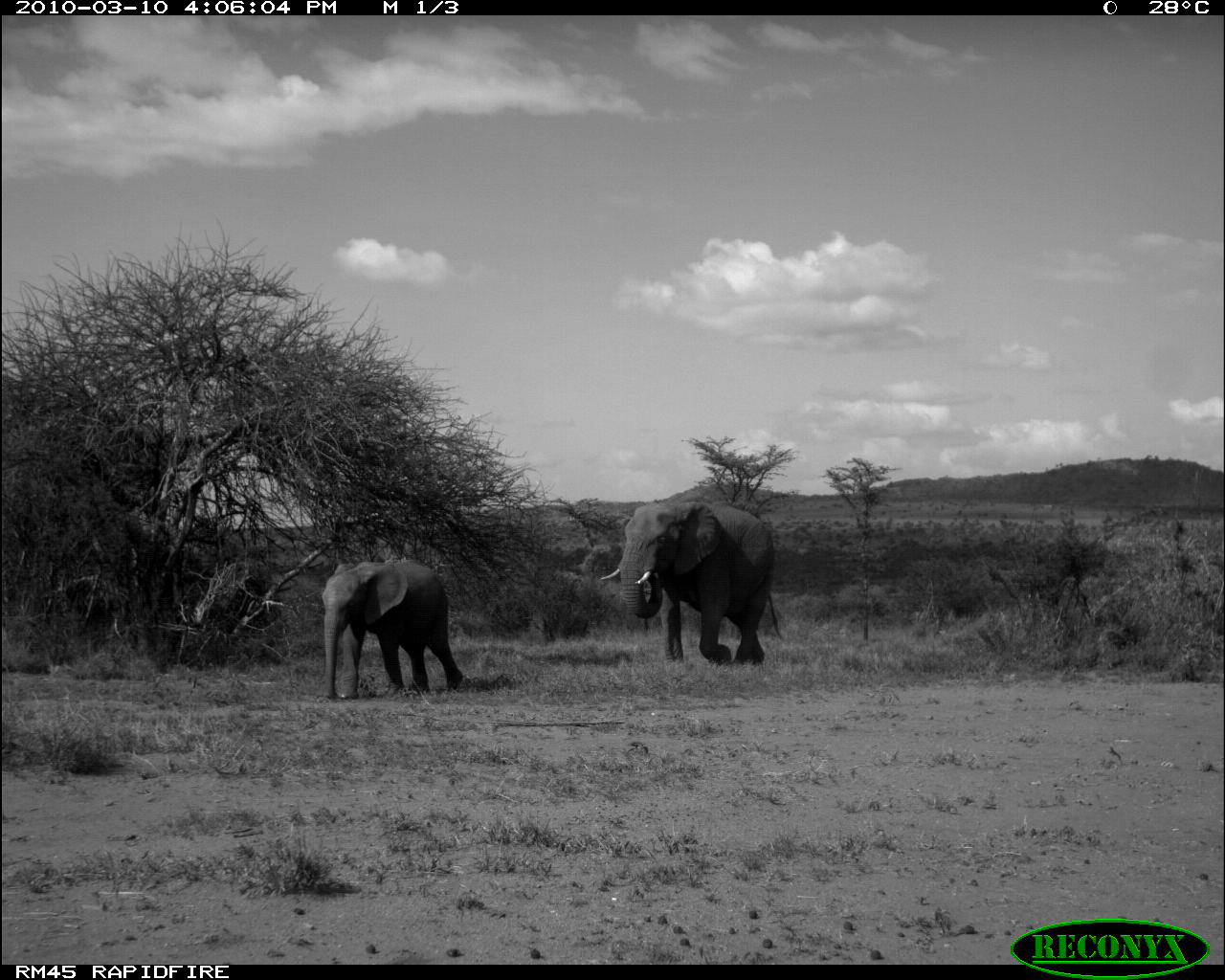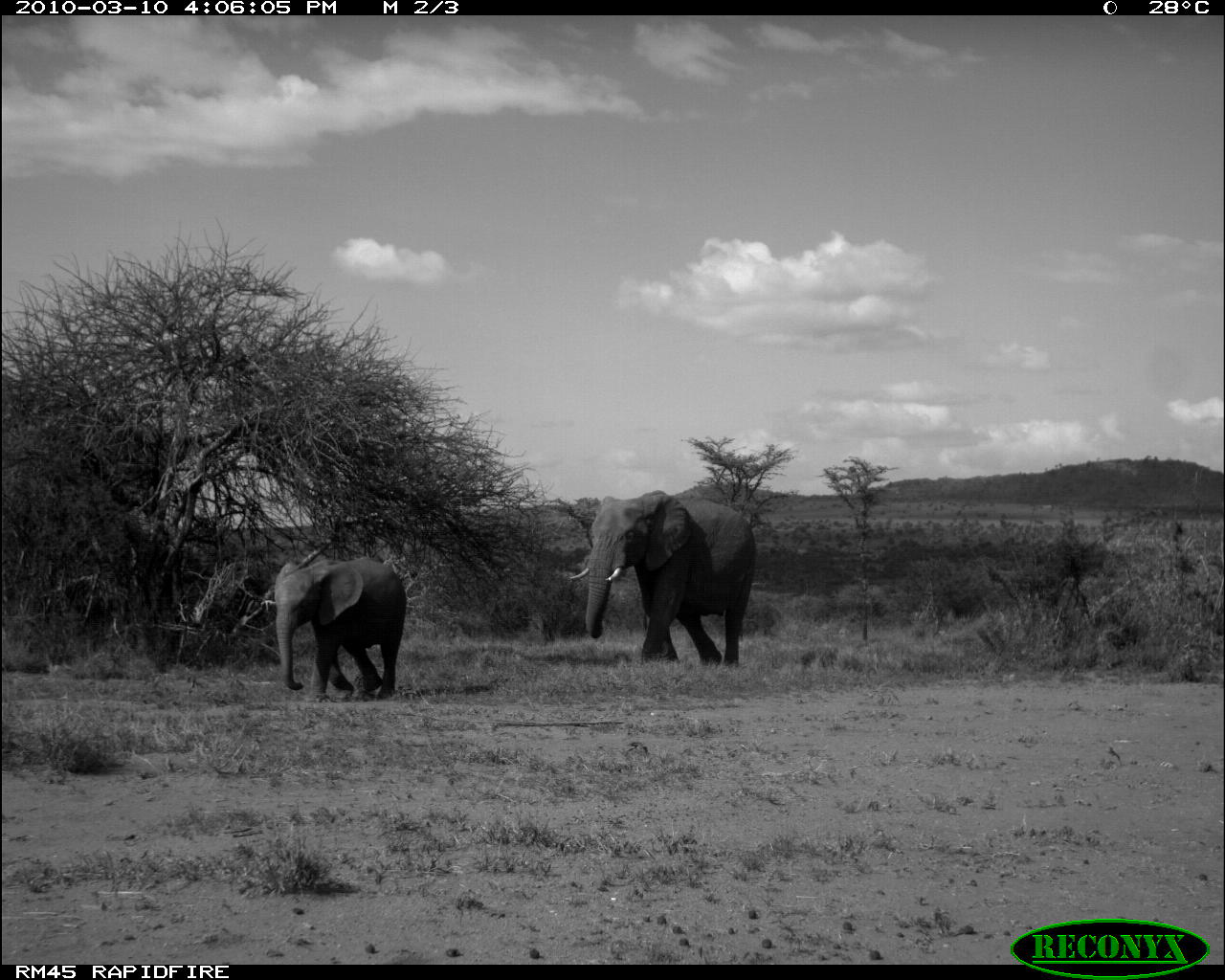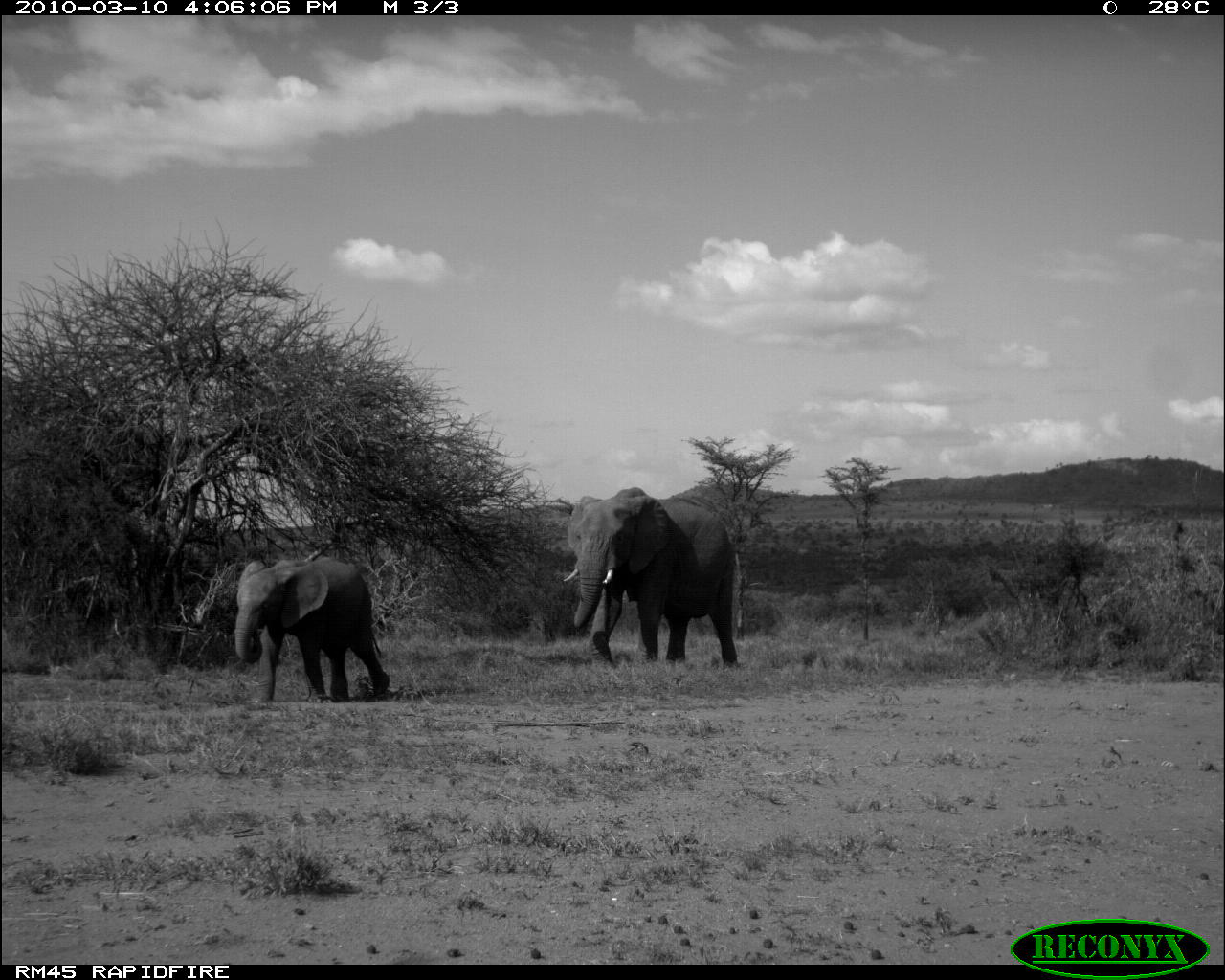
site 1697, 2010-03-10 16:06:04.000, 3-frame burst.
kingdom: Animalia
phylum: Chordata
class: Mammalia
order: Proboscidea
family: Elephantidae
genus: Loxodonta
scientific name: Loxodonta africana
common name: african bush elephant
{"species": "Loxodonta africana (african bush elephant)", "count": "2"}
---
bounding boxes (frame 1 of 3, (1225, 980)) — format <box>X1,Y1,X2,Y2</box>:
loxodonta africana: <box>600,501,785,665</box>; <box>322,558,462,702</box>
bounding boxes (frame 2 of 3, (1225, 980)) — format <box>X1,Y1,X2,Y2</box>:
loxodonta africana: <box>567,489,757,669</box>; <box>264,555,412,704</box>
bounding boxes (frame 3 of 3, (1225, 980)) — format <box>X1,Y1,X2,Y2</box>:
loxodonta africana: <box>562,486,738,666</box>; <box>234,556,389,708</box>